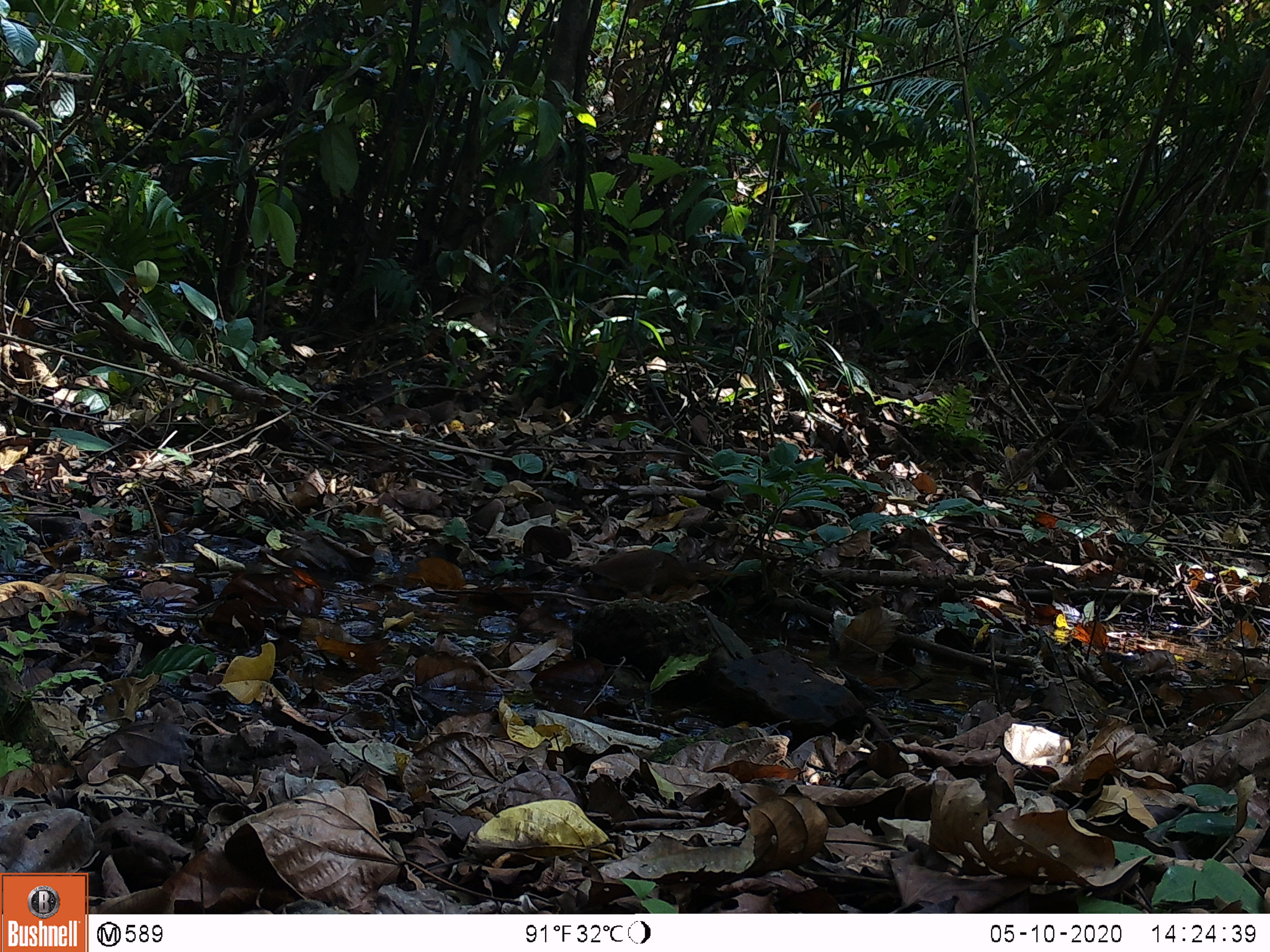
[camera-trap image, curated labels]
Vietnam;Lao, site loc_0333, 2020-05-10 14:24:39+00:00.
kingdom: Animalia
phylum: Chordata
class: Aves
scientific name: Aves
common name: bird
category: unidentified bird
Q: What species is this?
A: Unidentified bird (bird) (Aves).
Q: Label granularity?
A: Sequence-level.